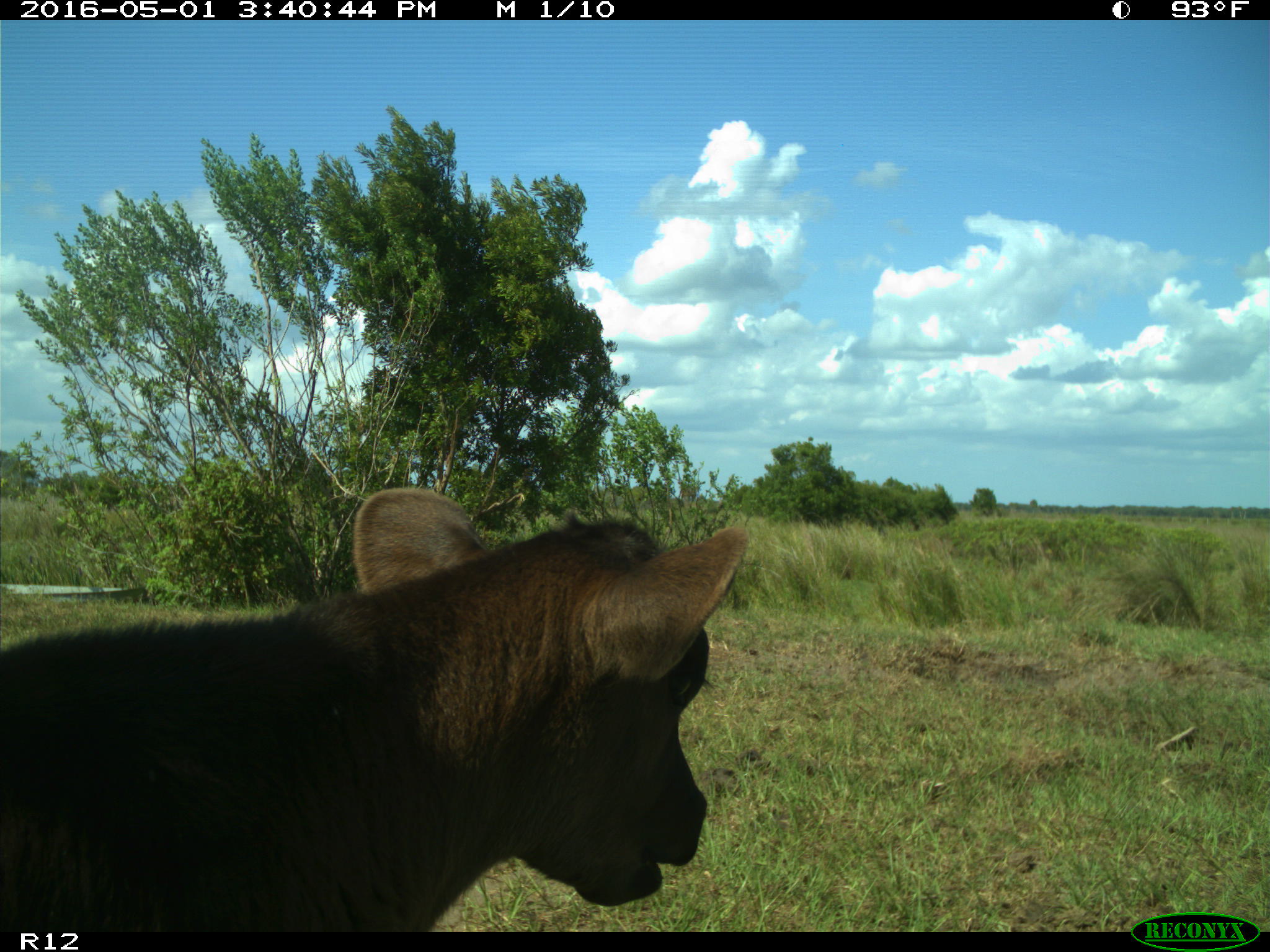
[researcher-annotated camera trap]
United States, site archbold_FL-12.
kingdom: Animalia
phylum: Chordata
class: Mammalia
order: Artiodactyla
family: Bovidae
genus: Bos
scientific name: Bos taurus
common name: domestic cow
Bos taurus (domestic cow).